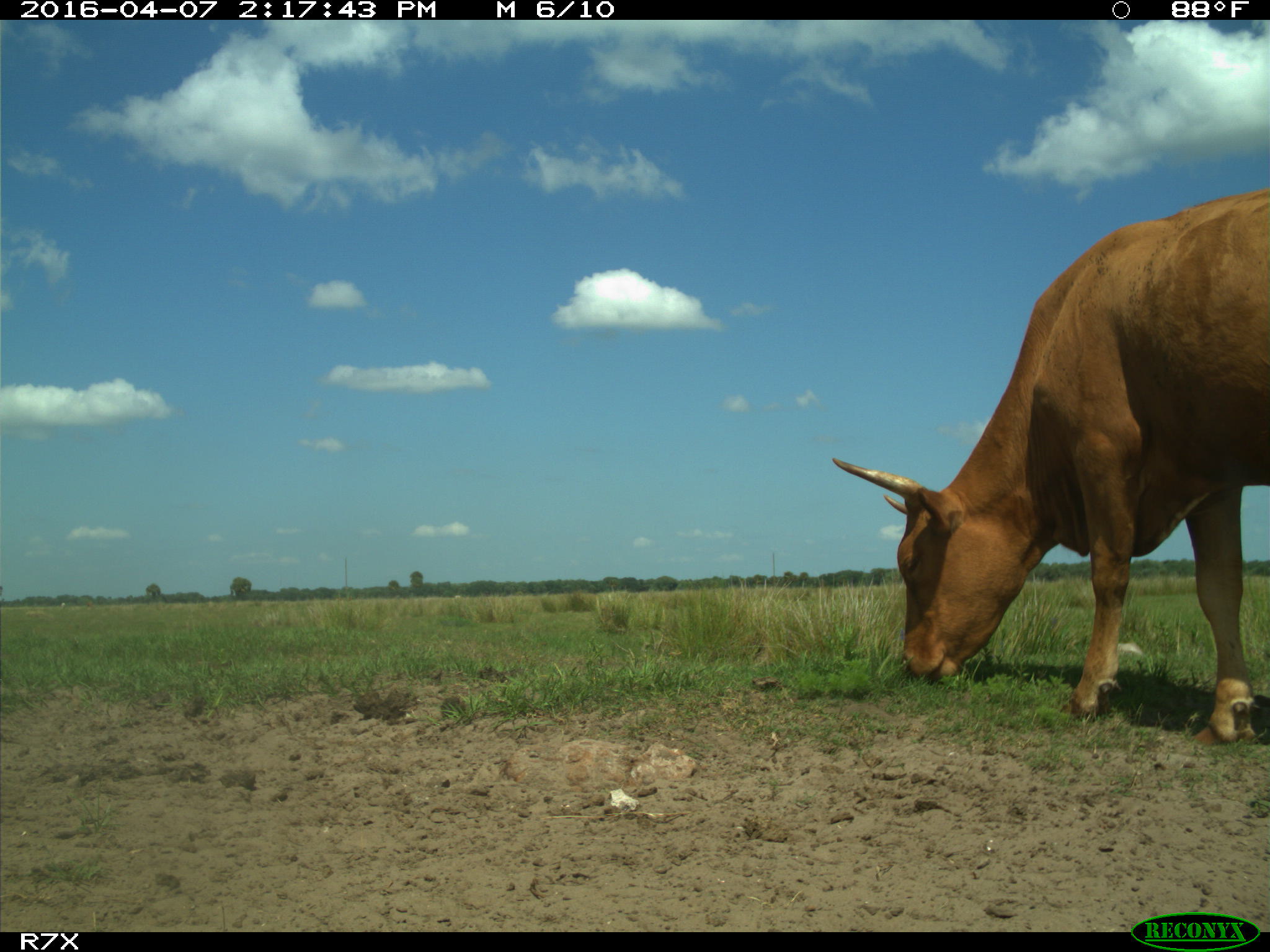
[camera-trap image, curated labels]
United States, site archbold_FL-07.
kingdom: Animalia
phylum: Chordata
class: Mammalia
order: Artiodactyla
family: Bovidae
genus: Bos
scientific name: Bos taurus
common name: domestic cow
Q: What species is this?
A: Bos taurus (domestic cow).